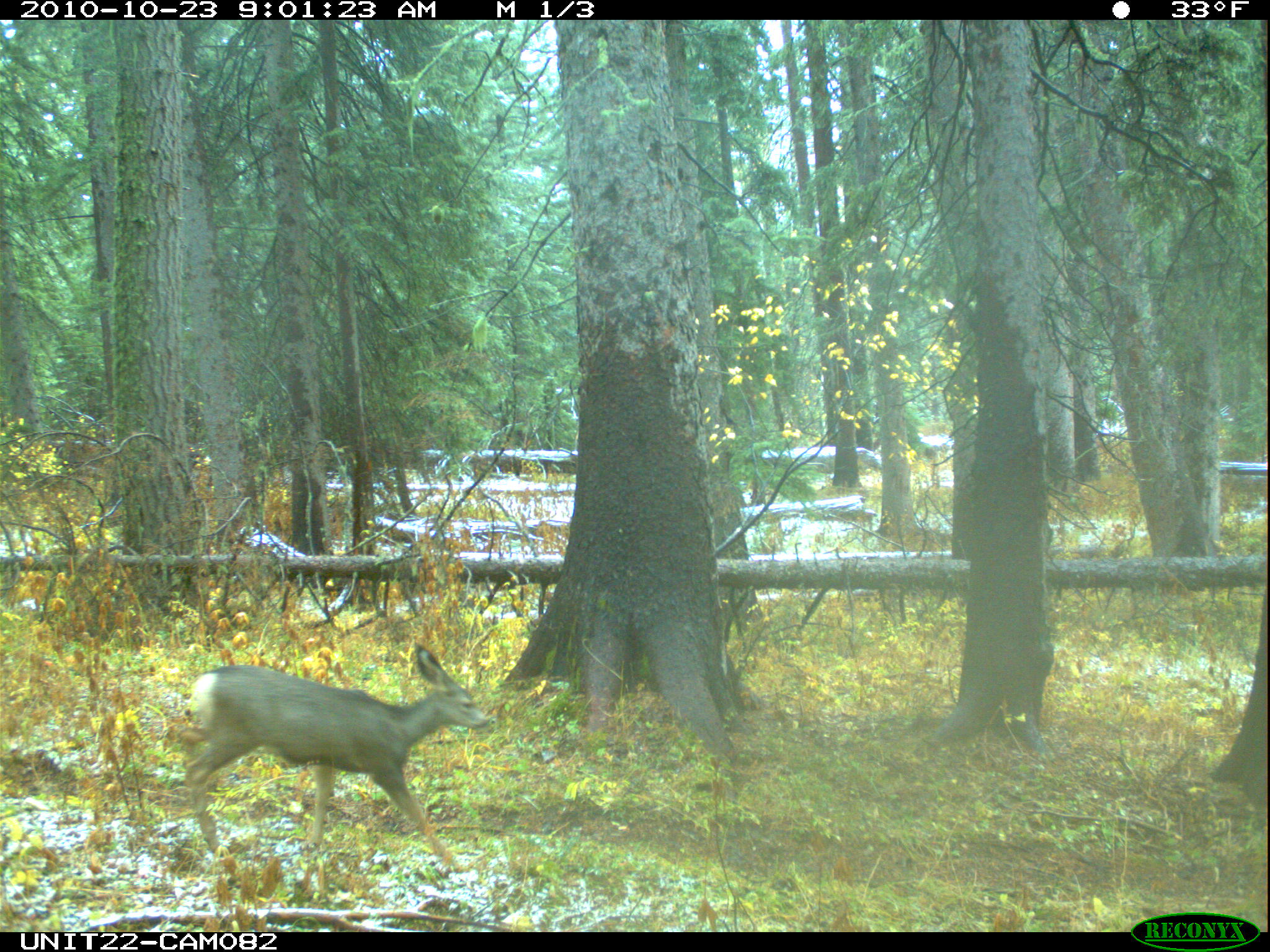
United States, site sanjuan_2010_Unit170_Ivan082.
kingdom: Animalia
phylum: Chordata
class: Mammalia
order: Artiodactyla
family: Cervidae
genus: Odocoileus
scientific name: Odocoileus hemionus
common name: mule deer